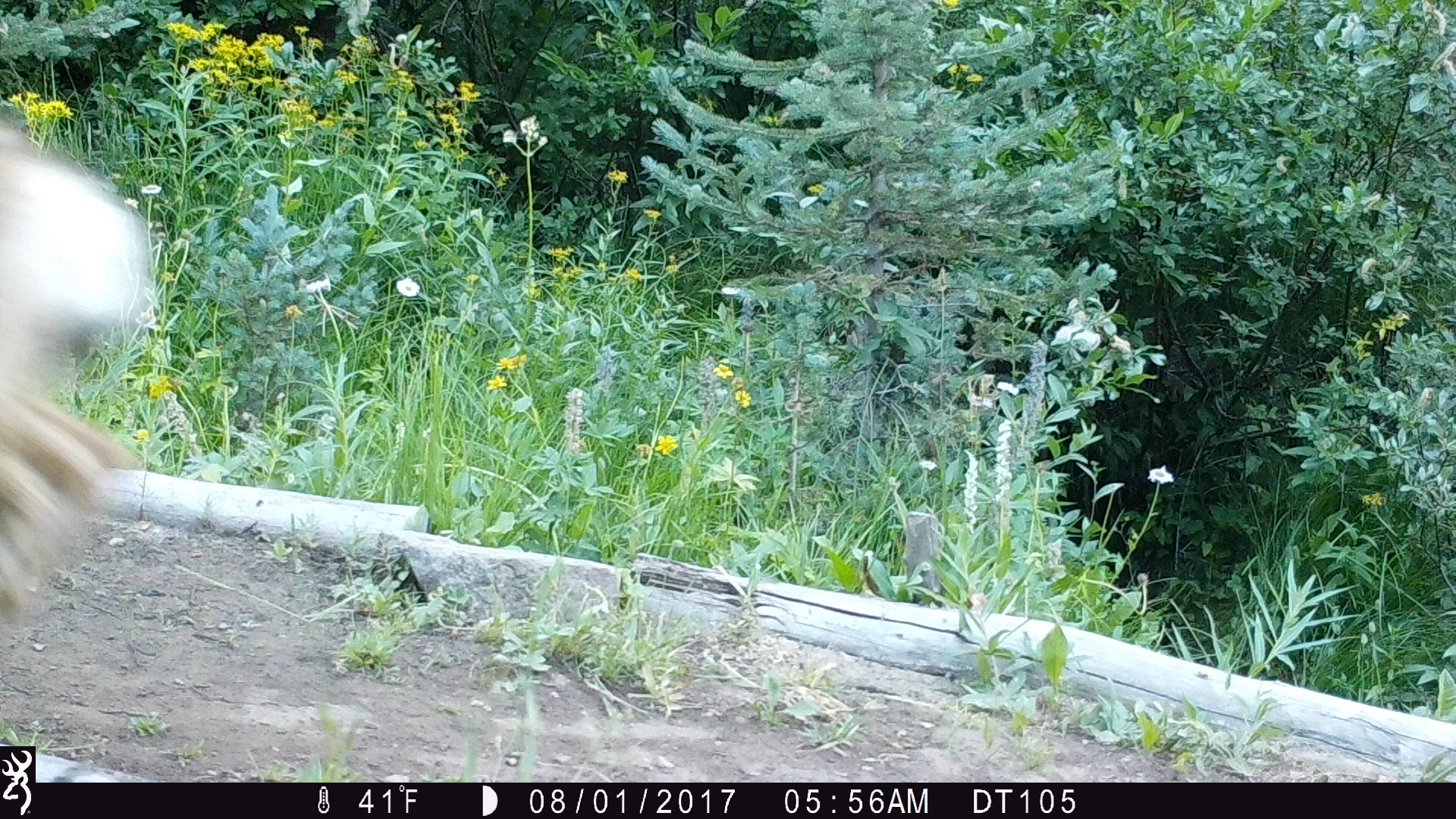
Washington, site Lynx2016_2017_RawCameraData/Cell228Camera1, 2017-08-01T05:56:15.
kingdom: Animalia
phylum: Chordata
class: Mammalia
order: Artiodactyla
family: Cervidae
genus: Odocoileus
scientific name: Odocoileus hemionus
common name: mule deer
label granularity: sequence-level